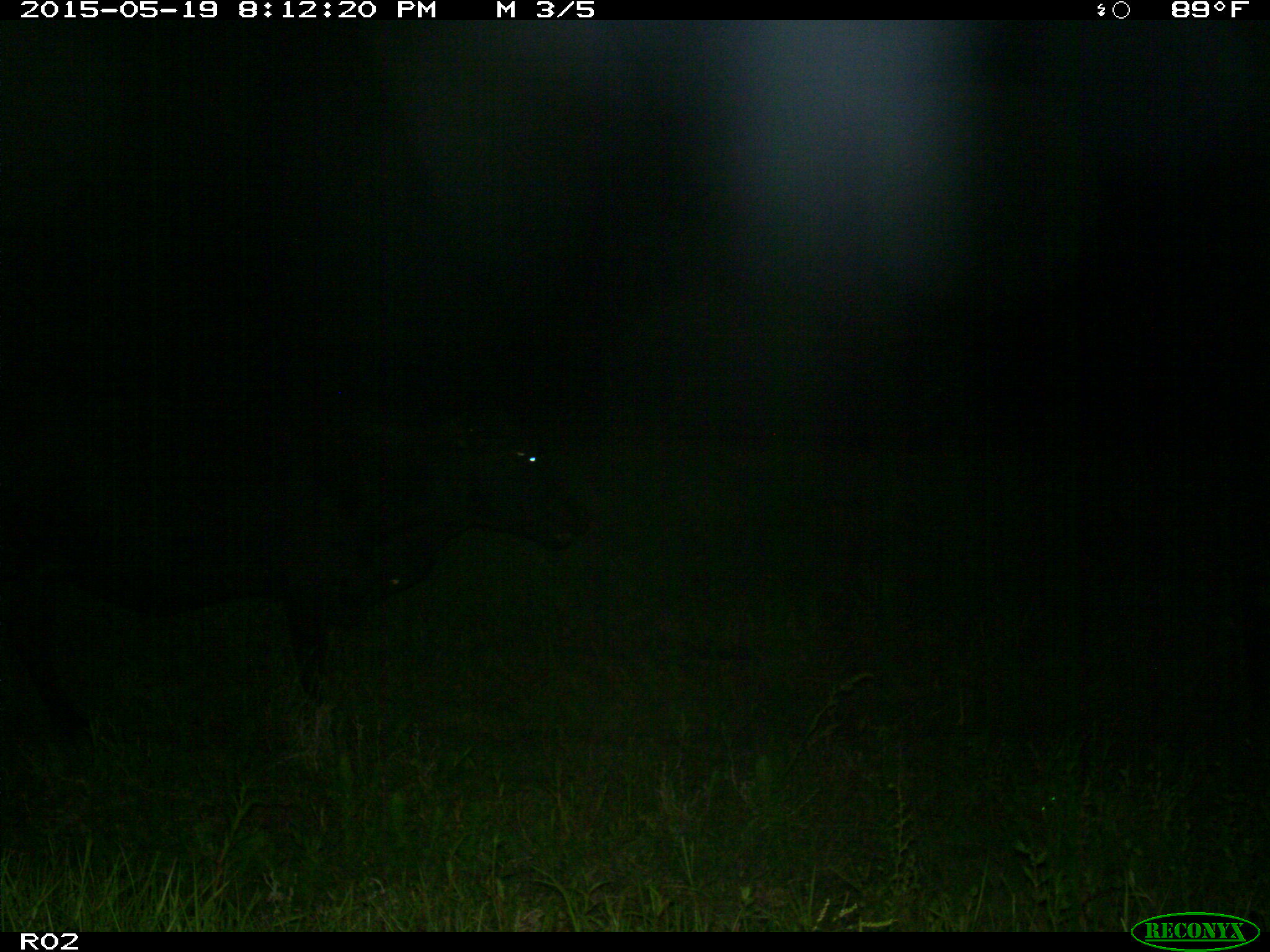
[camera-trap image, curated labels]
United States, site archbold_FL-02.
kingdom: Animalia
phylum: Chordata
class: Mammalia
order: Artiodactyla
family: Bovidae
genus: Bos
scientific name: Bos taurus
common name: domestic cow